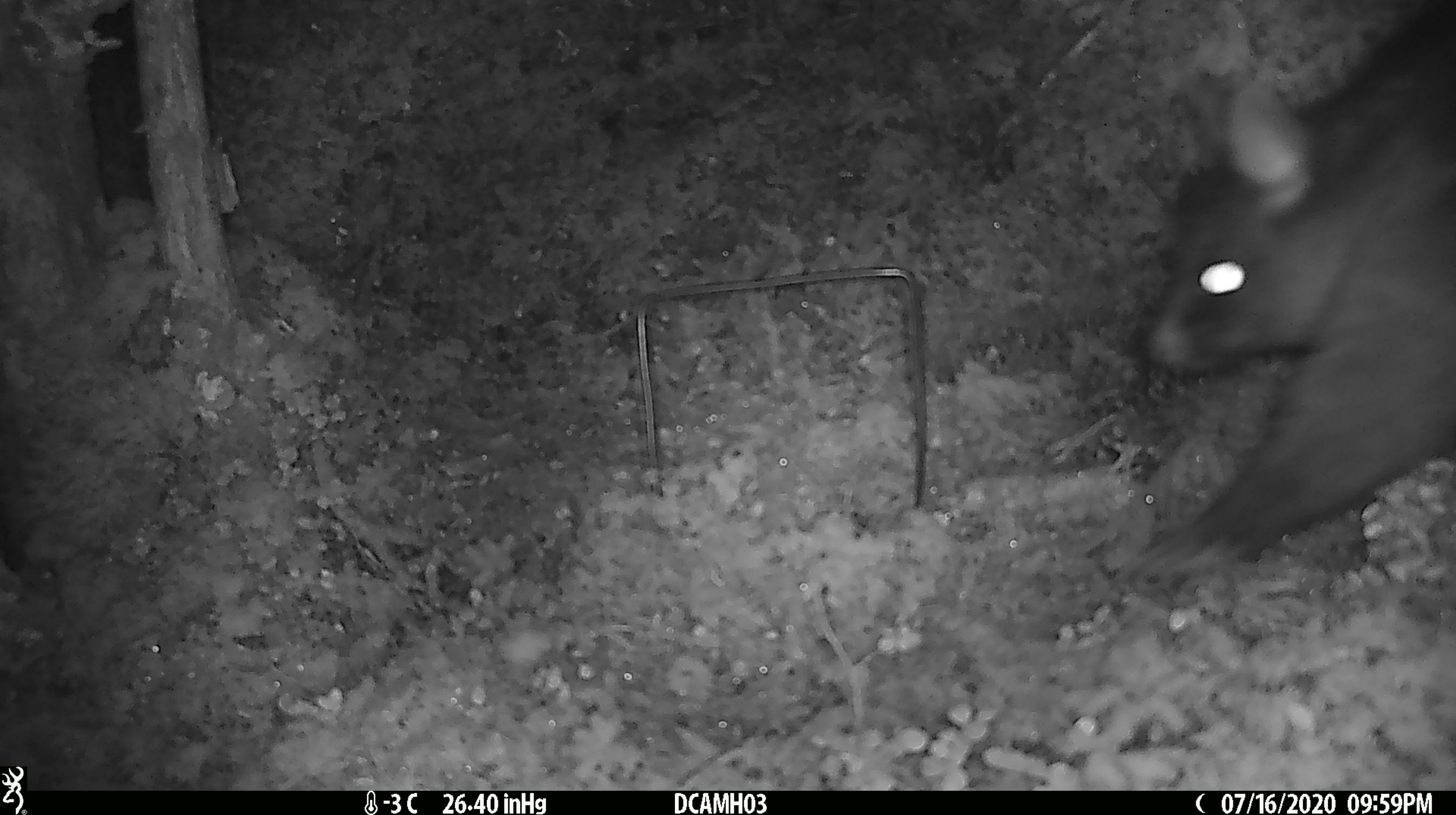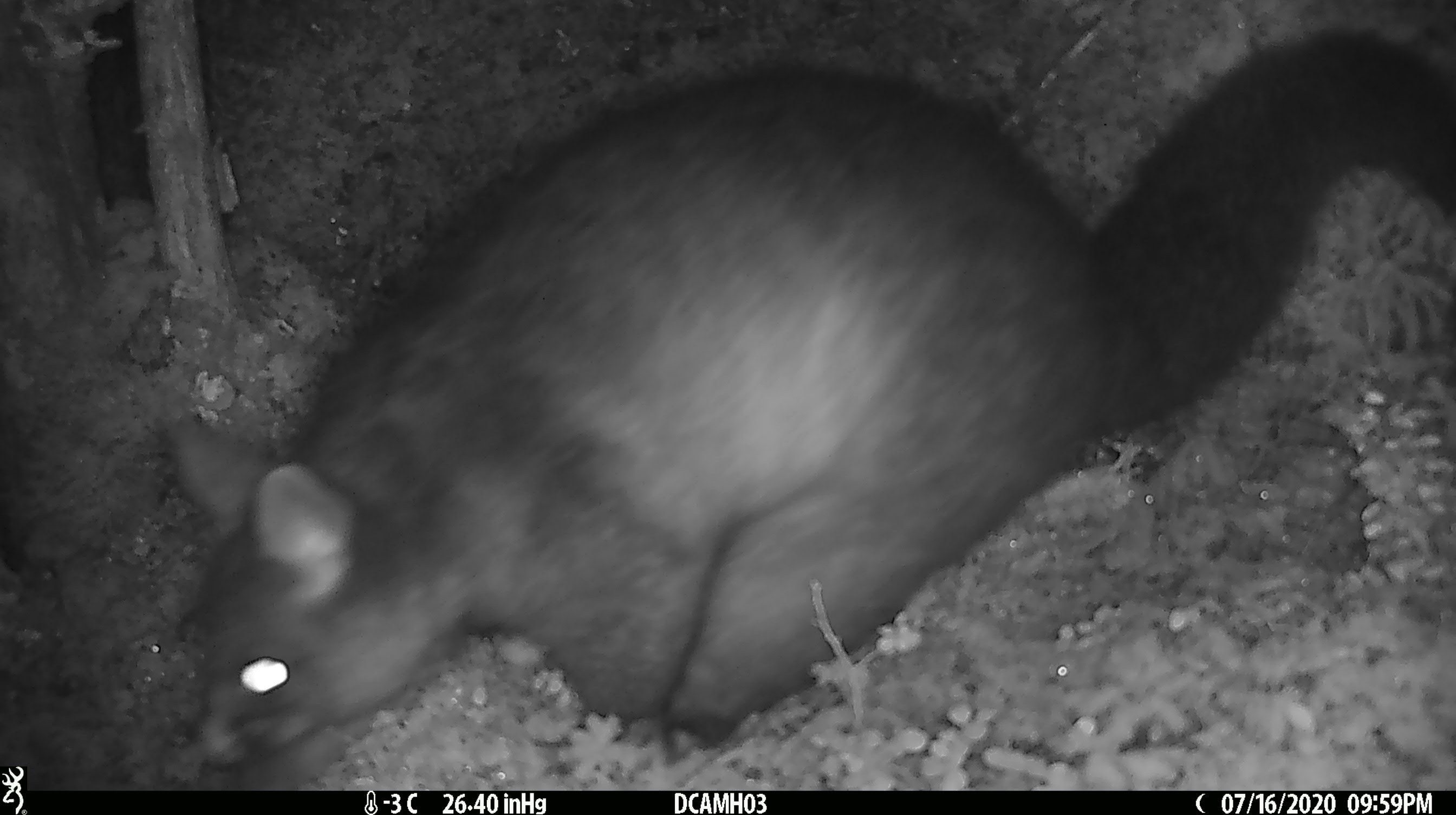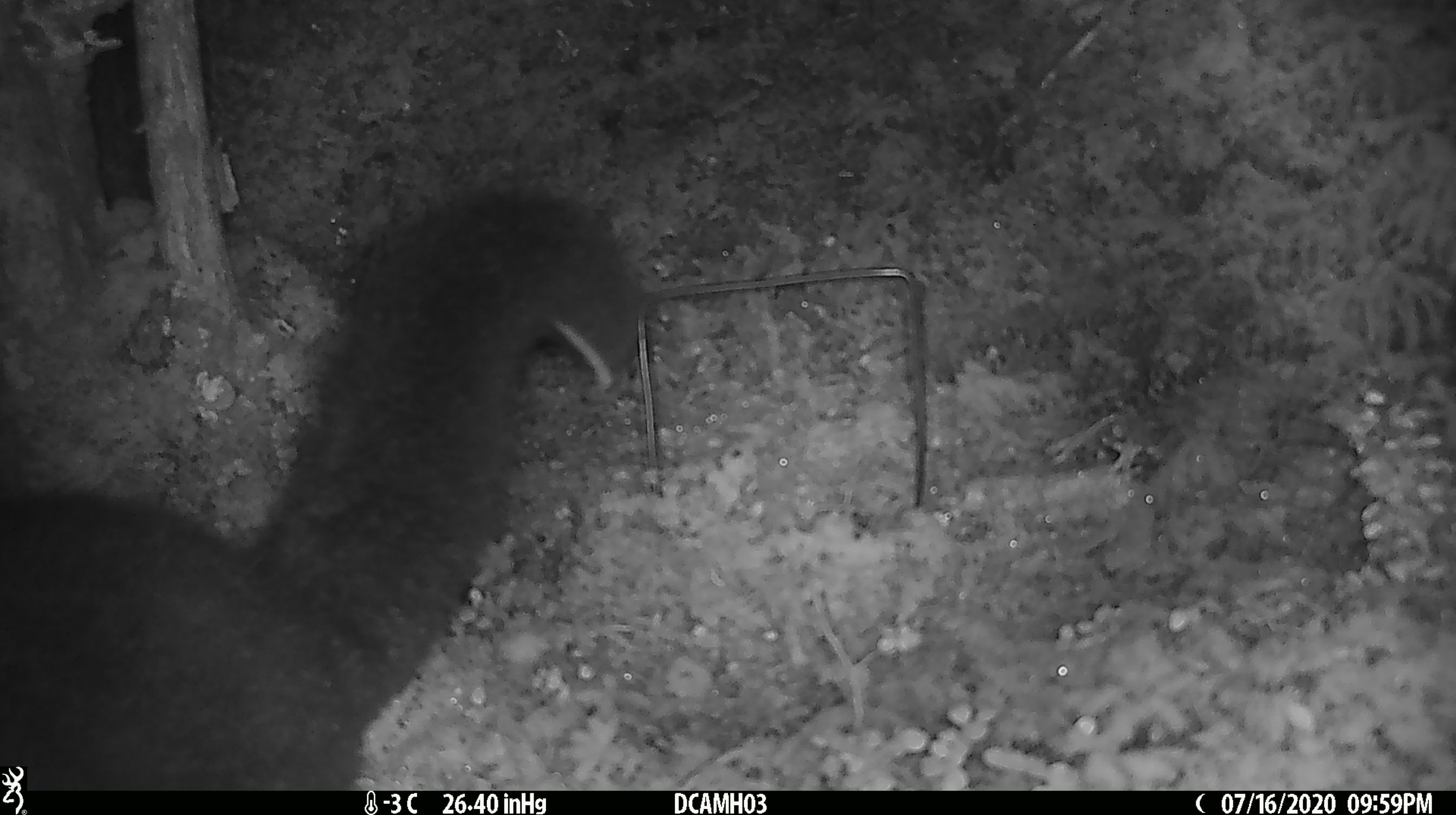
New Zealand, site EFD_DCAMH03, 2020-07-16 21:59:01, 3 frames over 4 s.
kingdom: Animalia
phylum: Chordata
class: Mammalia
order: Diprotodontia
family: Phalangeridae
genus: Trichosurus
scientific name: Trichosurus vulpecula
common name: common brushtail possum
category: possum